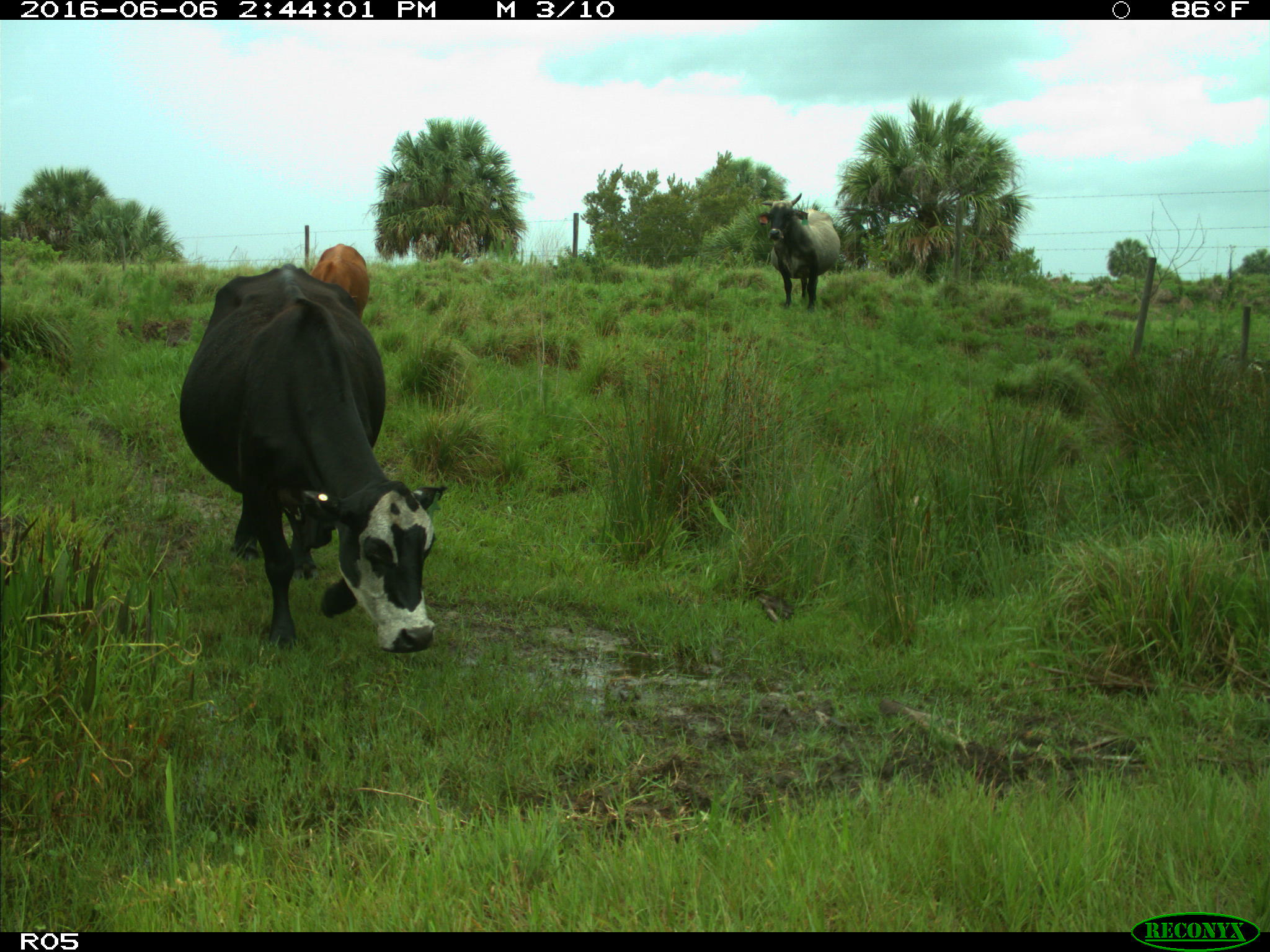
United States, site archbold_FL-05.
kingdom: Animalia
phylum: Chordata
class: Mammalia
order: Artiodactyla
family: Bovidae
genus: Bos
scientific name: Bos taurus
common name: domestic cow